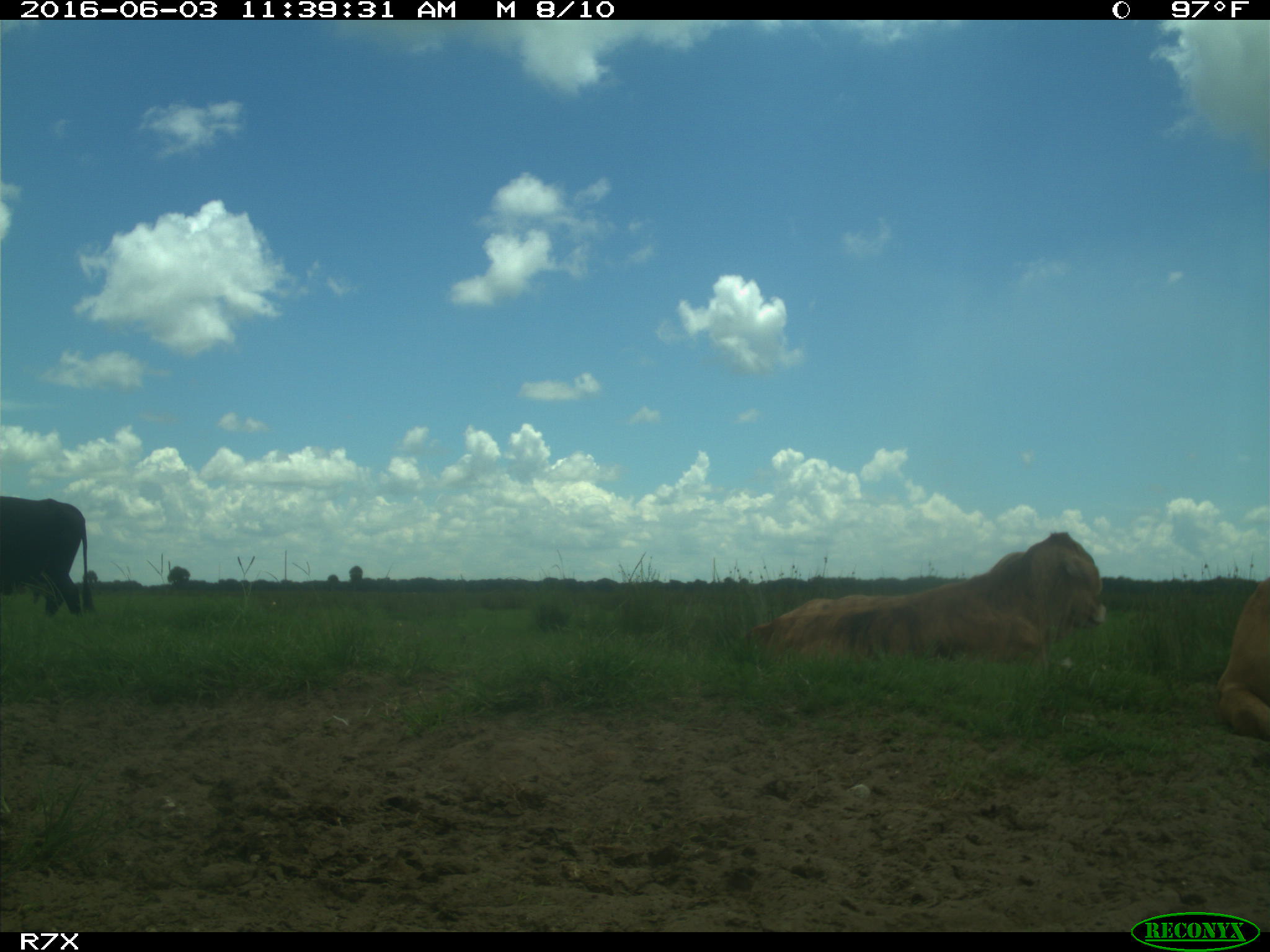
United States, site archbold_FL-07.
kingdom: Animalia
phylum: Chordata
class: Mammalia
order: Artiodactyla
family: Bovidae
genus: Bos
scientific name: Bos taurus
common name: domestic cow